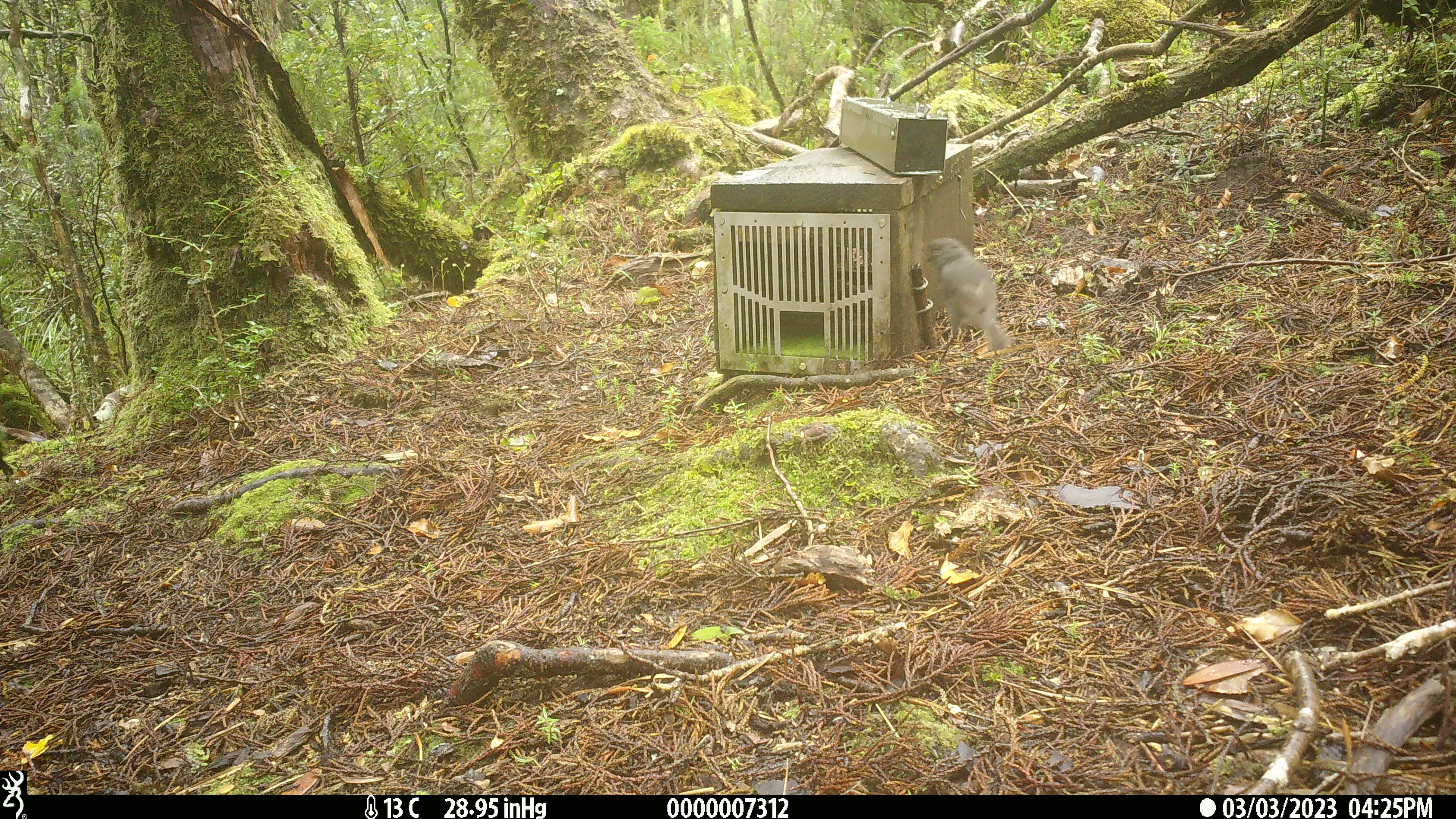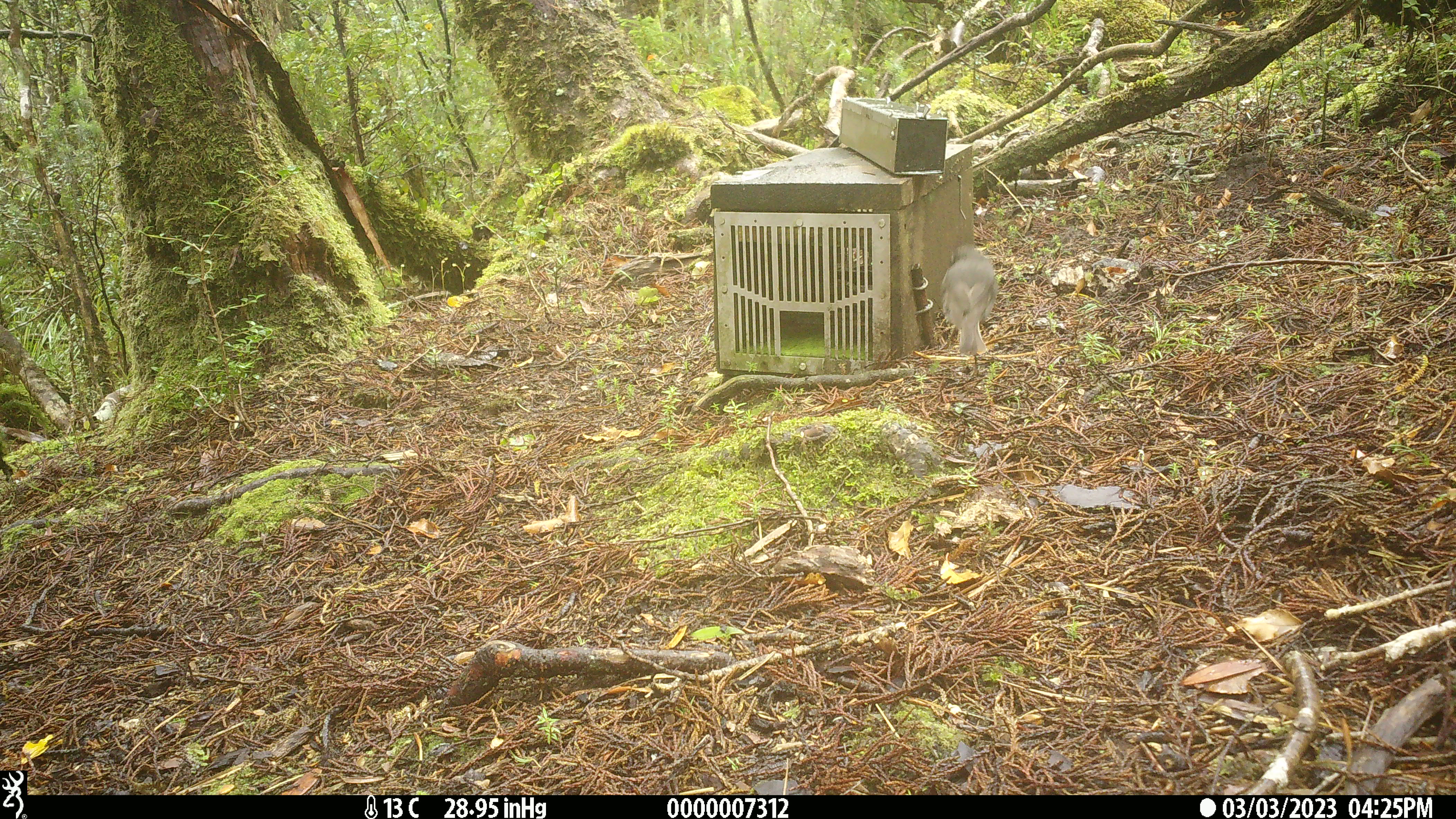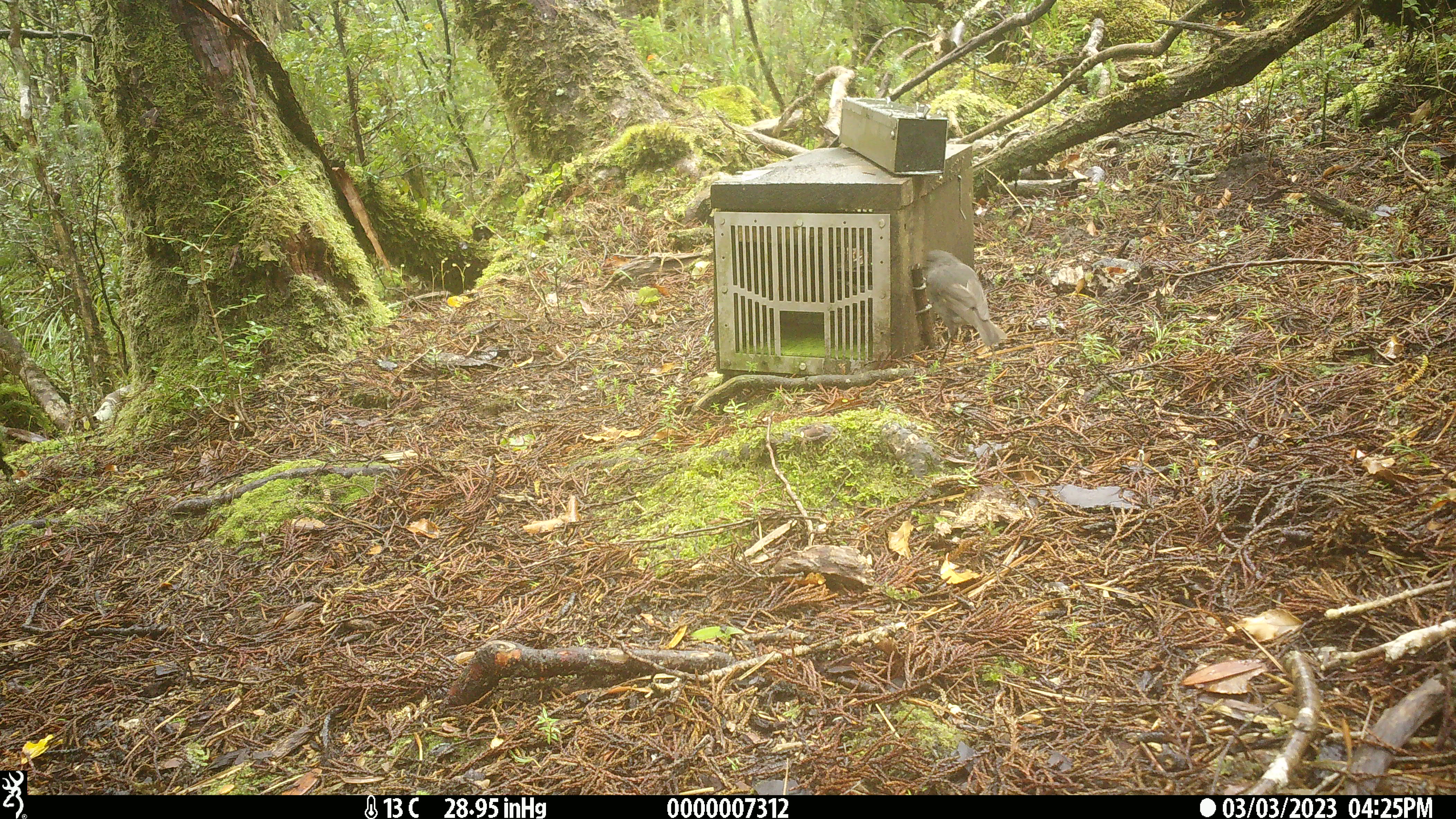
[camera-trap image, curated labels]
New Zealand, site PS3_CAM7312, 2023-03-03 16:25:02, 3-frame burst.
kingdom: Animalia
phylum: Chordata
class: Aves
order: Passeriformes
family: Petroicidae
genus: Petroica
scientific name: Petroica australis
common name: new zealand robin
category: robin